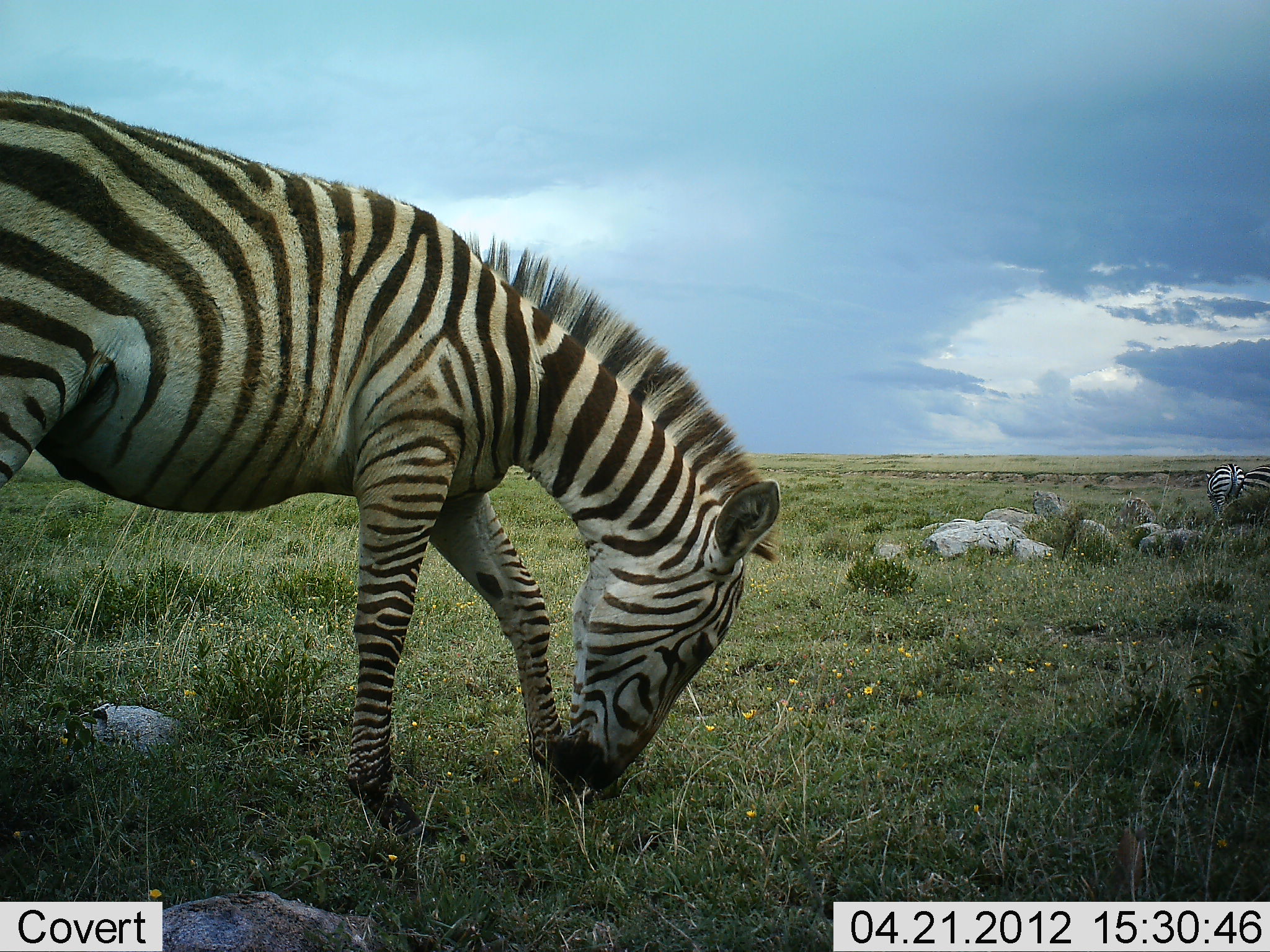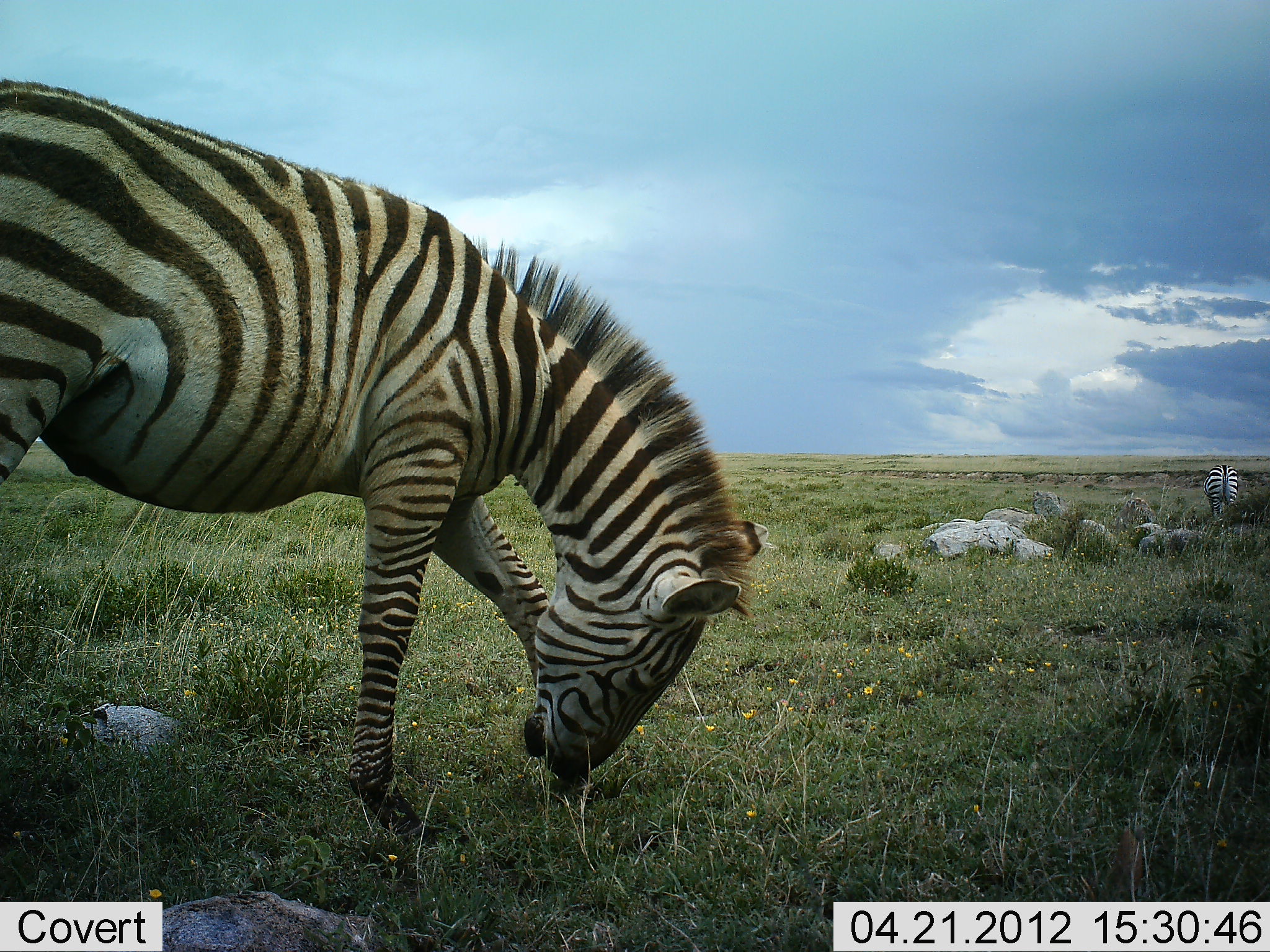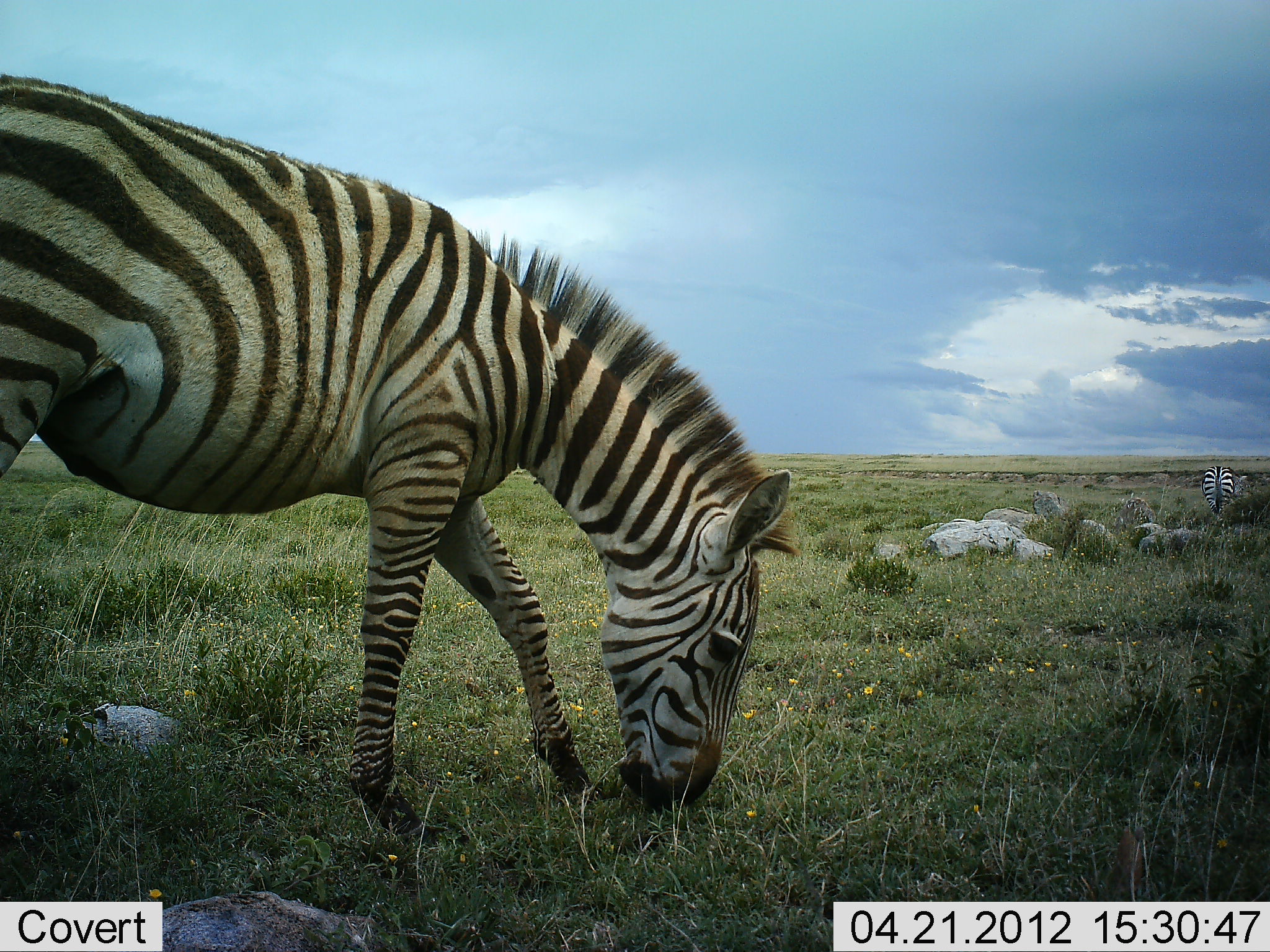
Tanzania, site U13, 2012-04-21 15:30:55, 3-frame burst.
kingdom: Animalia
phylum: Chordata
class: Mammalia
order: Perissodactyla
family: Equidae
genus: Equus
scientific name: Equus quagga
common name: plains zebra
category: zebra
Zebra (plains zebra) (Equus quagga), count 2. Behavior (volunteer vote fractions): standing 36%, resting 0%, moving 11%, interacting 4%. Young present (vote fraction): 0%. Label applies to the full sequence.